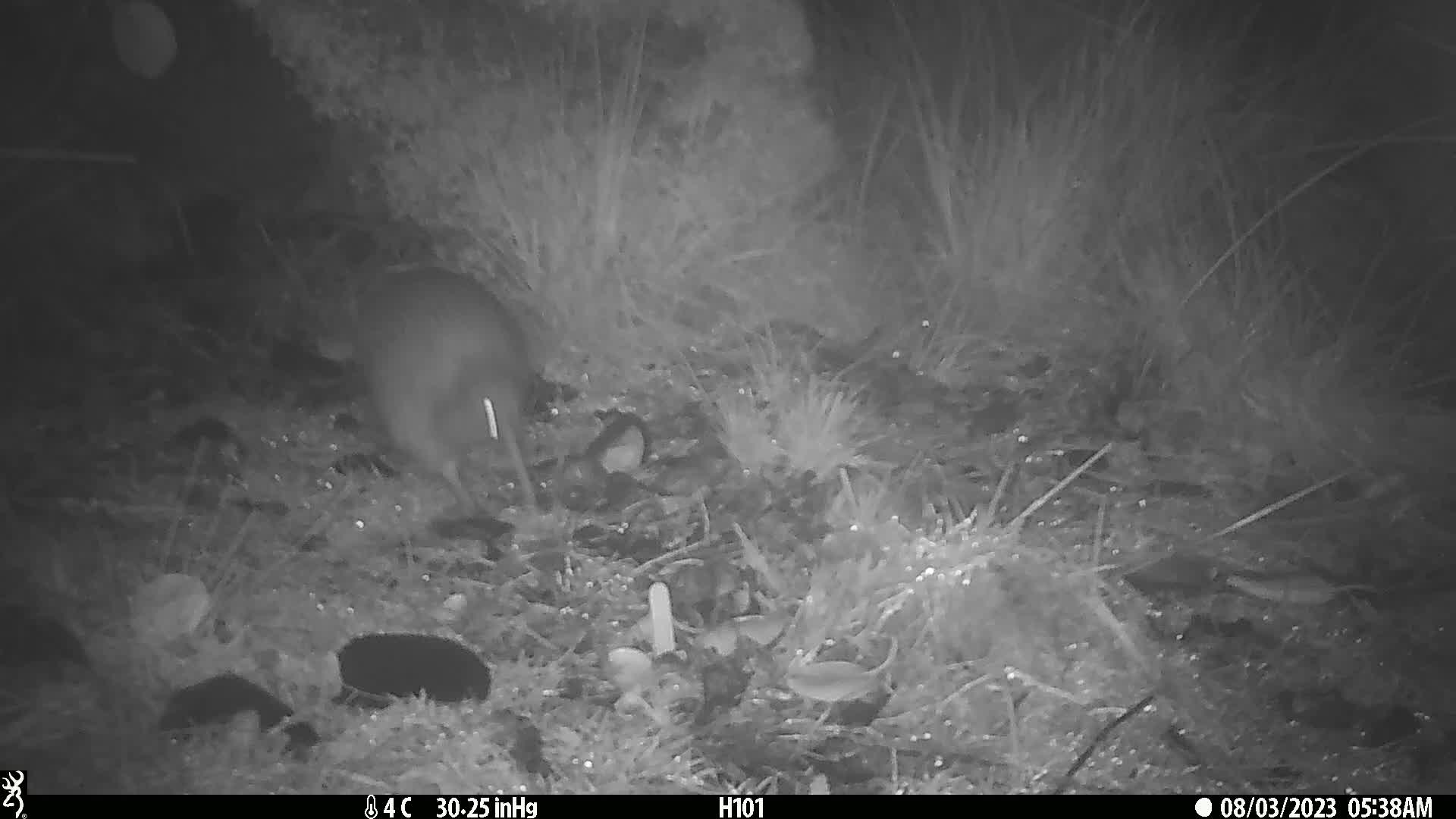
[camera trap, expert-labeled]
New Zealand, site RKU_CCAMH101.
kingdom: Animalia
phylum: Chordata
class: Aves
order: Apterygiformes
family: Apterygidae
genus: Apteryx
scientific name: Apteryx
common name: kiwi